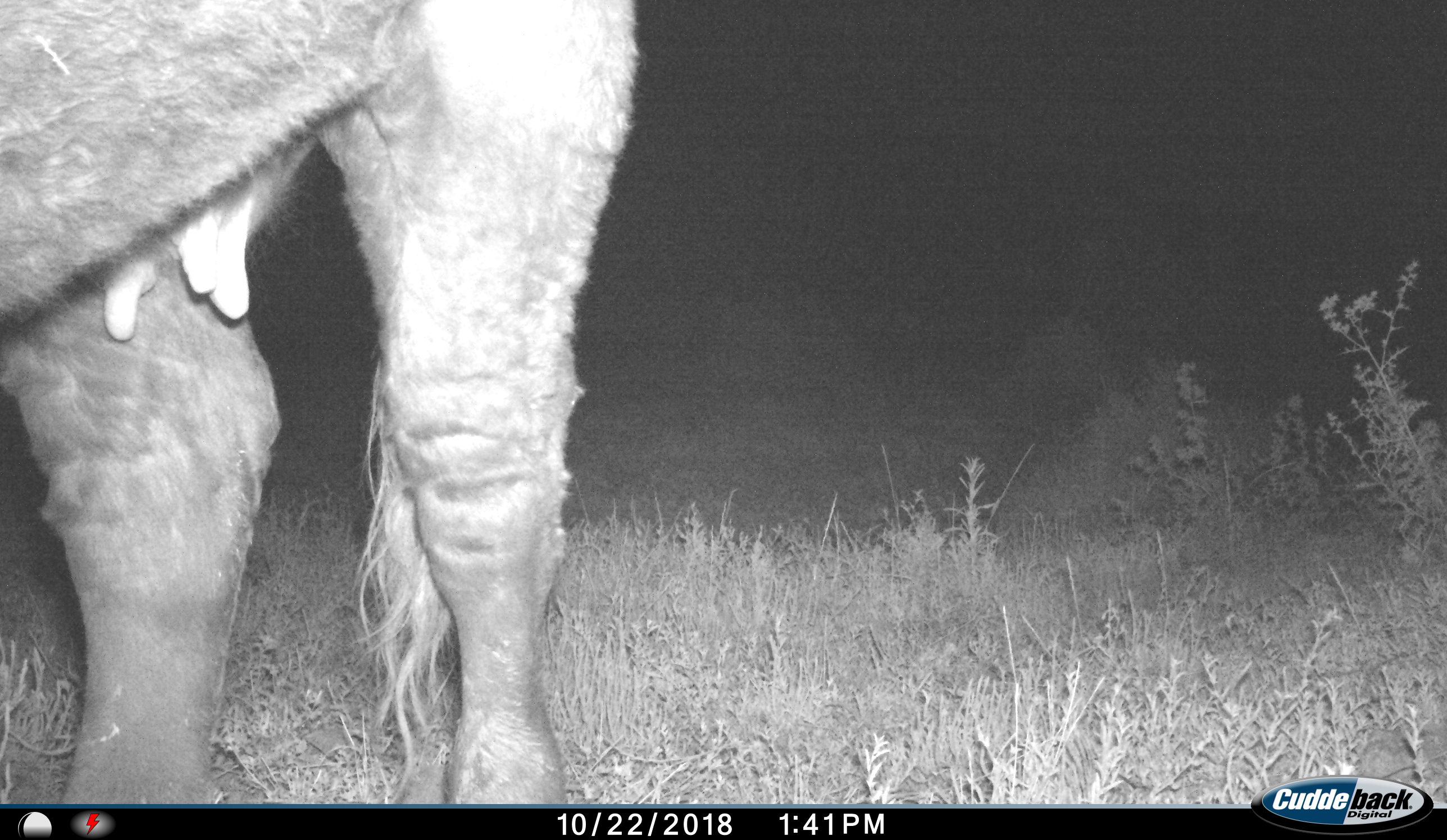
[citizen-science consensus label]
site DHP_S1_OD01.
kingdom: Animalia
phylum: Chordata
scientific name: Vertebrata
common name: domestic animal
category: domesticanimal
Domesticanimal (domestic animal) (Vertebrata), count 1. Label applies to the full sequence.